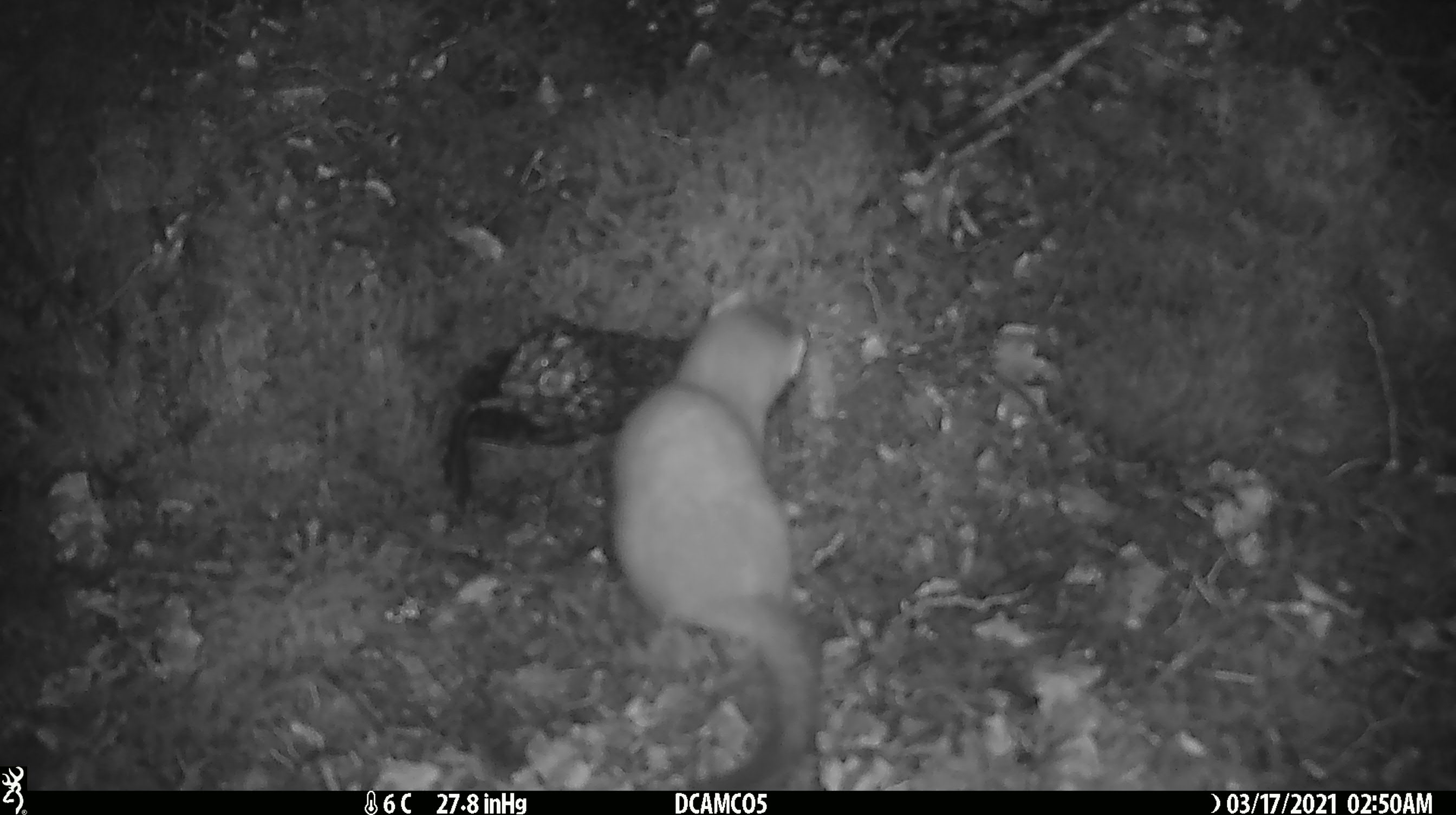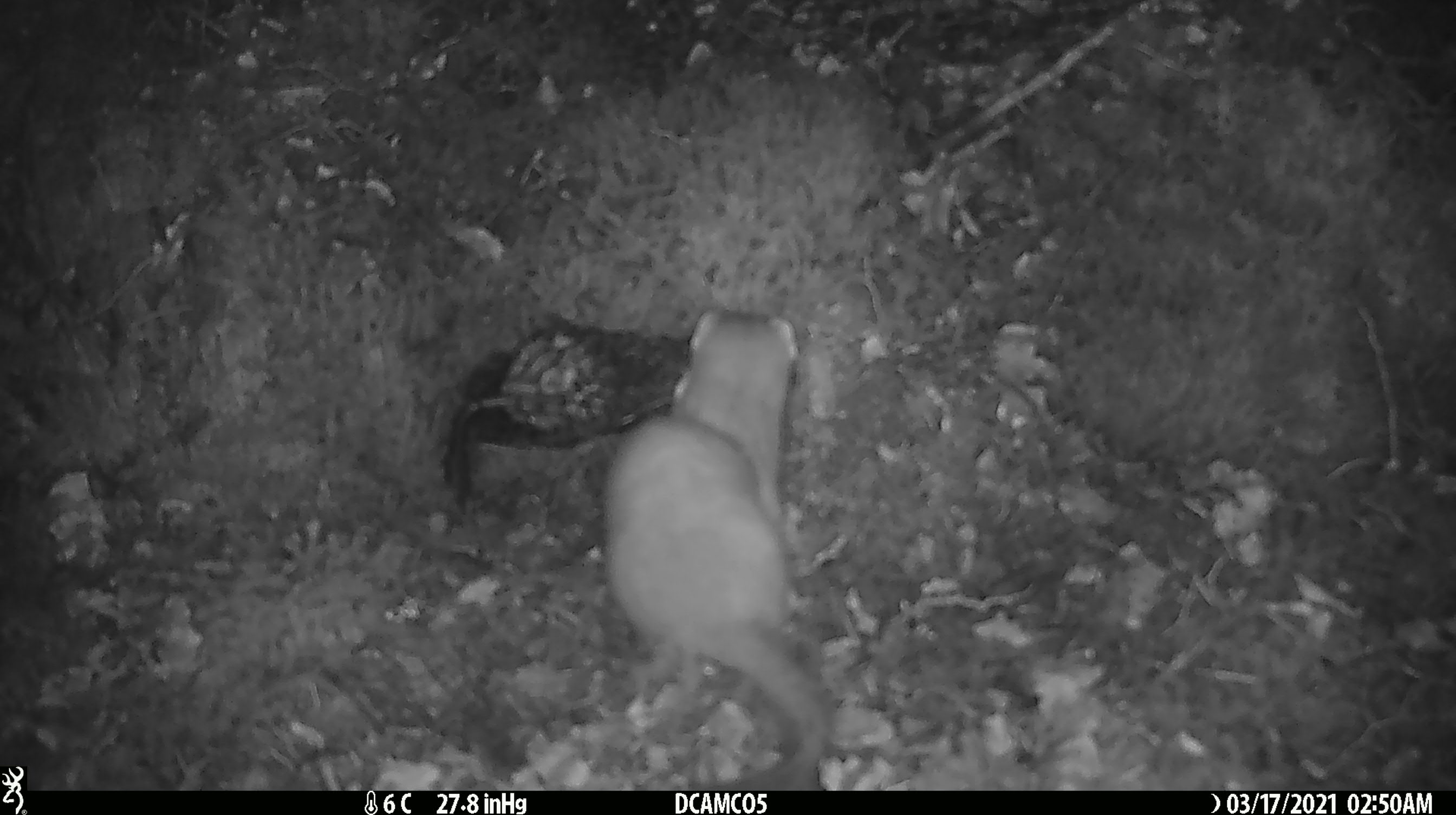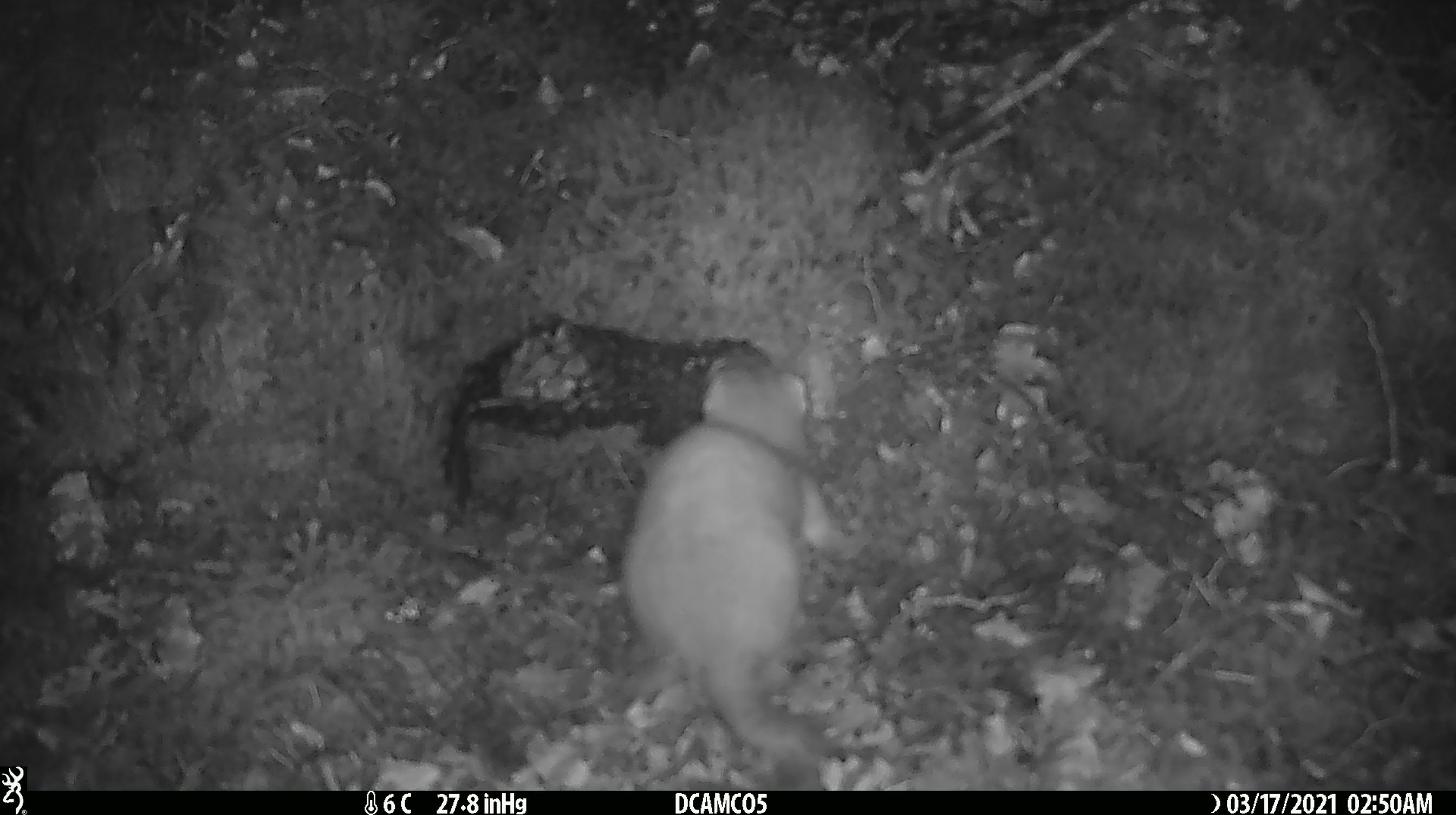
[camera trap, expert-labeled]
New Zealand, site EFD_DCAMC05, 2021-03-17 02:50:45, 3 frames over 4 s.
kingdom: Animalia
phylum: Chordata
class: Mammalia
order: Carnivora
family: Mustelidae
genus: Mustela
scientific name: Mustela erminea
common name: stoat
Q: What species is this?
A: Stoat (Mustela erminea).